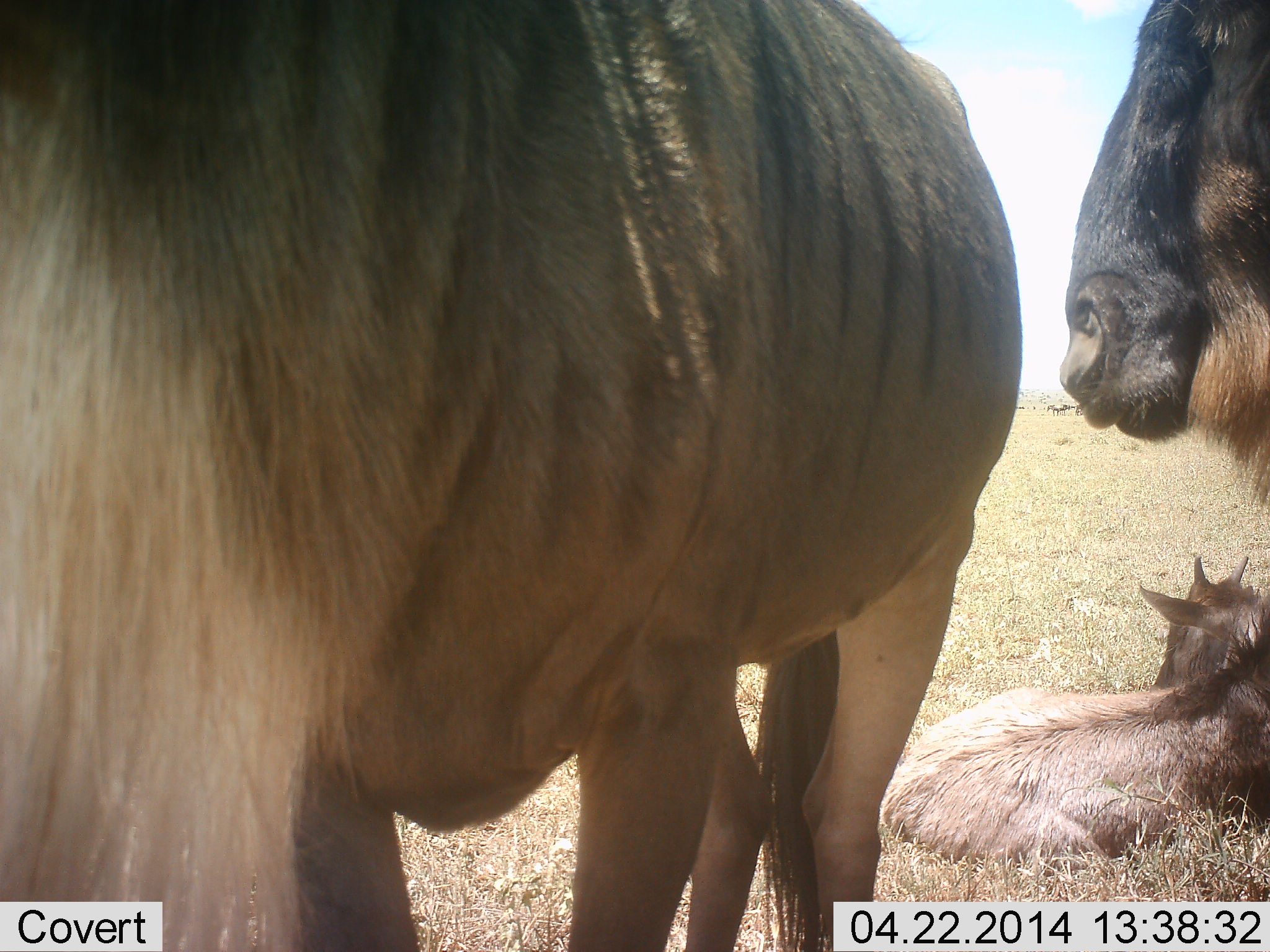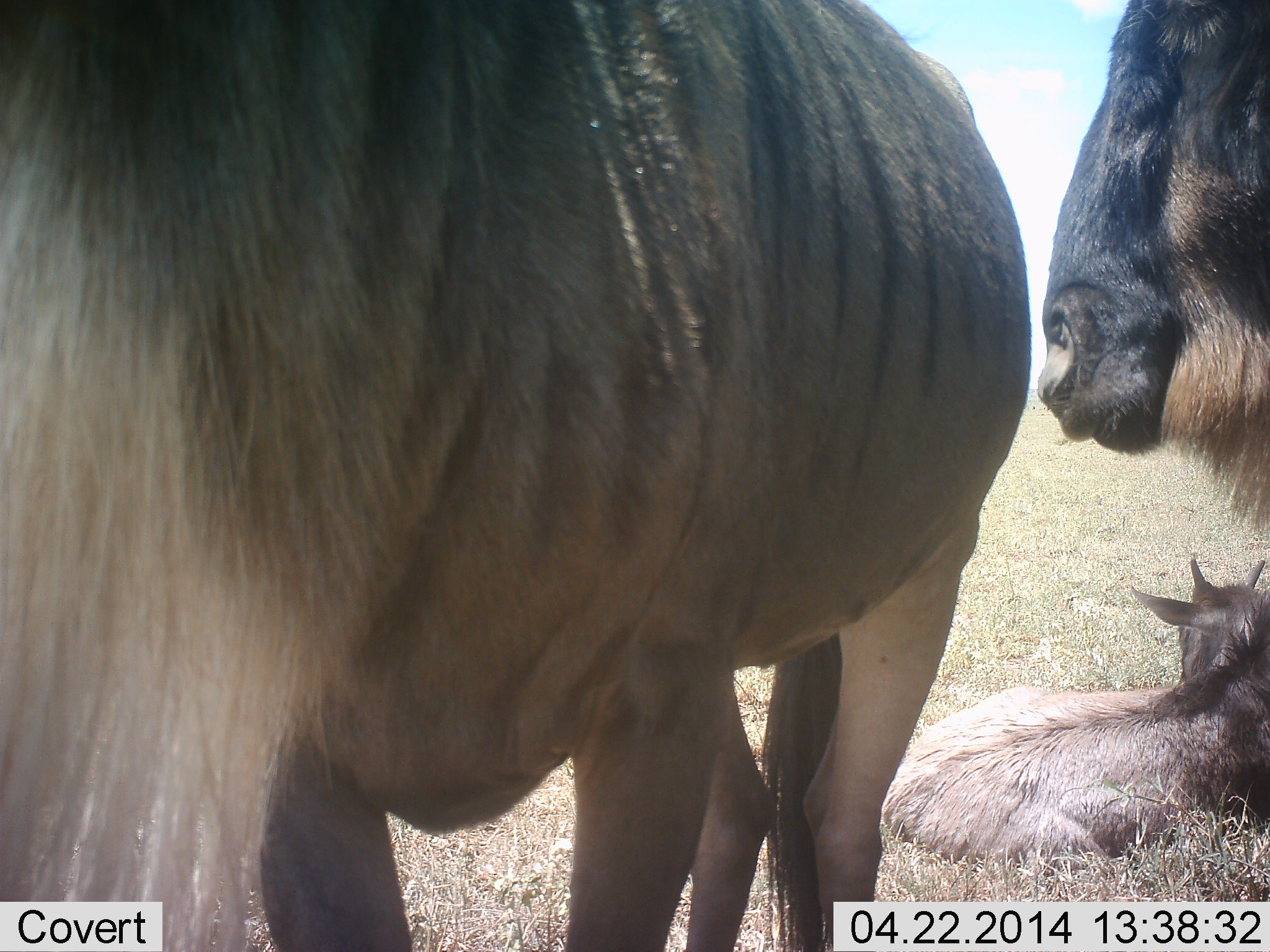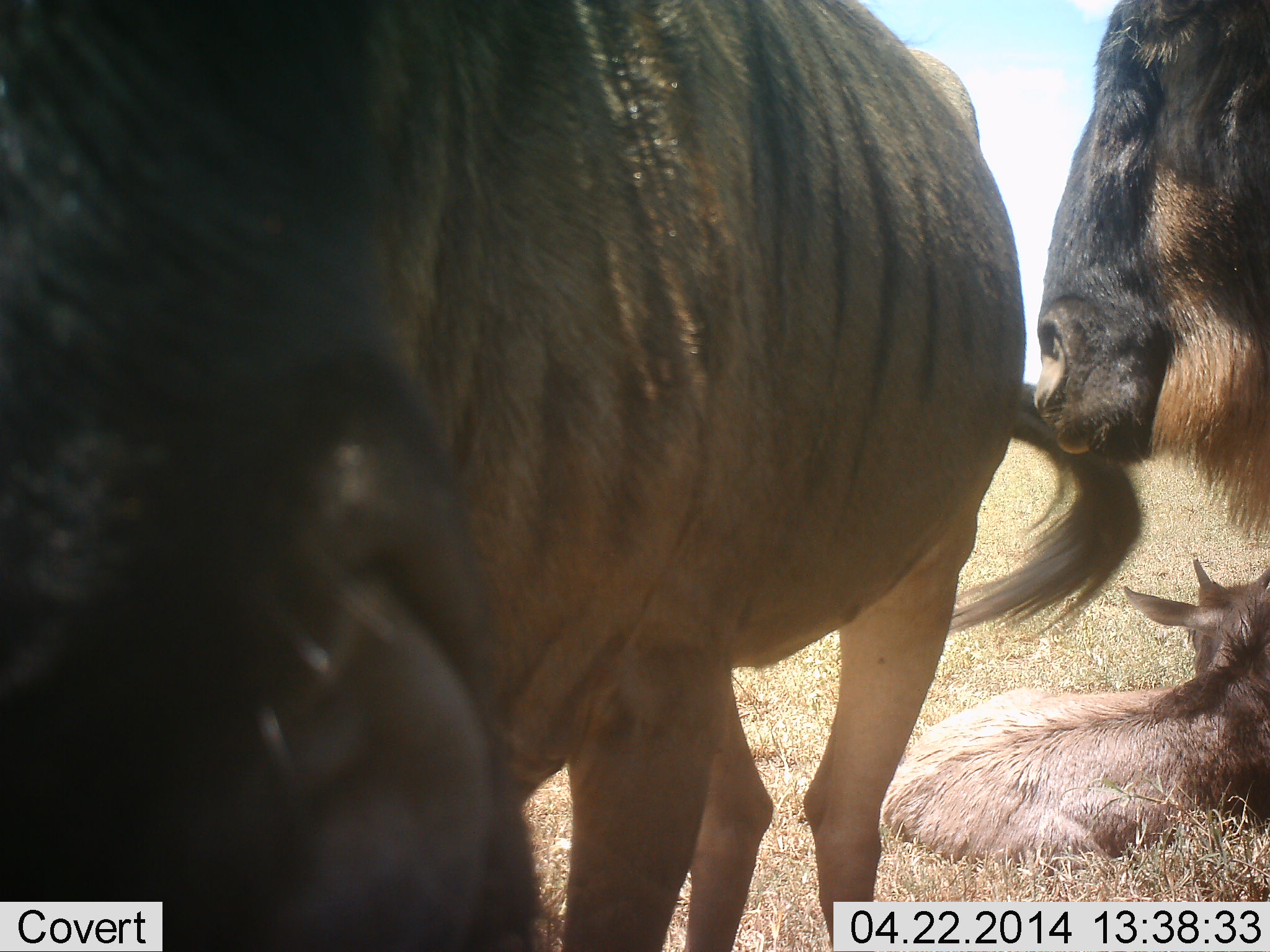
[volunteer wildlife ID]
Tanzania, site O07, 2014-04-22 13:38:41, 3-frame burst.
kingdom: Animalia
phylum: Chordata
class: Mammalia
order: Artiodactyla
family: Bovidae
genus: Connochaetes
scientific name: Connochaetes taurinus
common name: blue wildebeest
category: wildebeest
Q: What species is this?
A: Wildebeest (blue wildebeest) (Connochaetes taurinus).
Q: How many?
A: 3.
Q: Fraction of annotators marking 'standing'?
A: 90%.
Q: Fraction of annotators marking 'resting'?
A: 100%.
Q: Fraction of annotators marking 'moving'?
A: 0%.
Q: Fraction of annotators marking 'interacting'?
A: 10%.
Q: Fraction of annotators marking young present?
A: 70%.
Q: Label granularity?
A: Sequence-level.